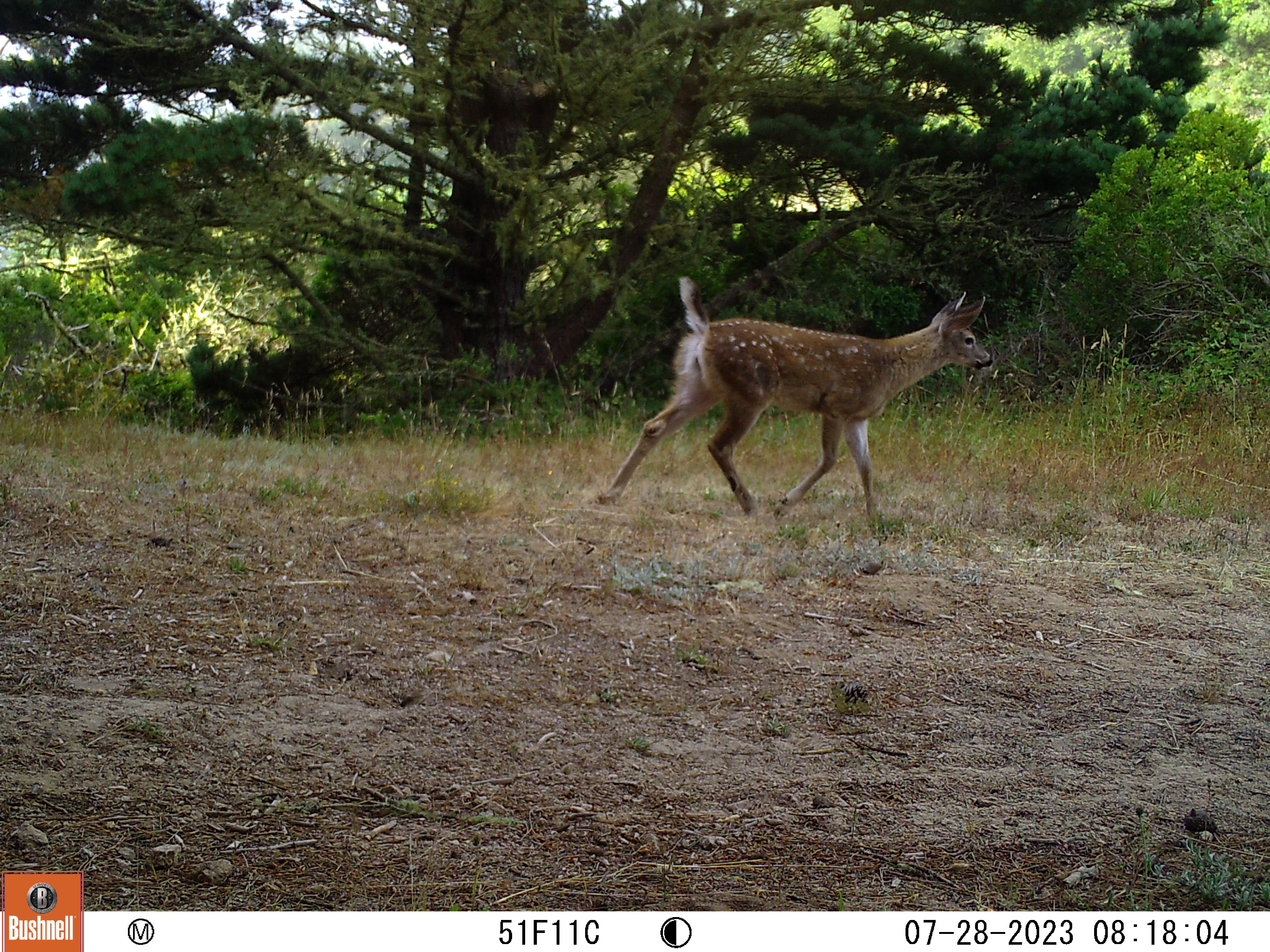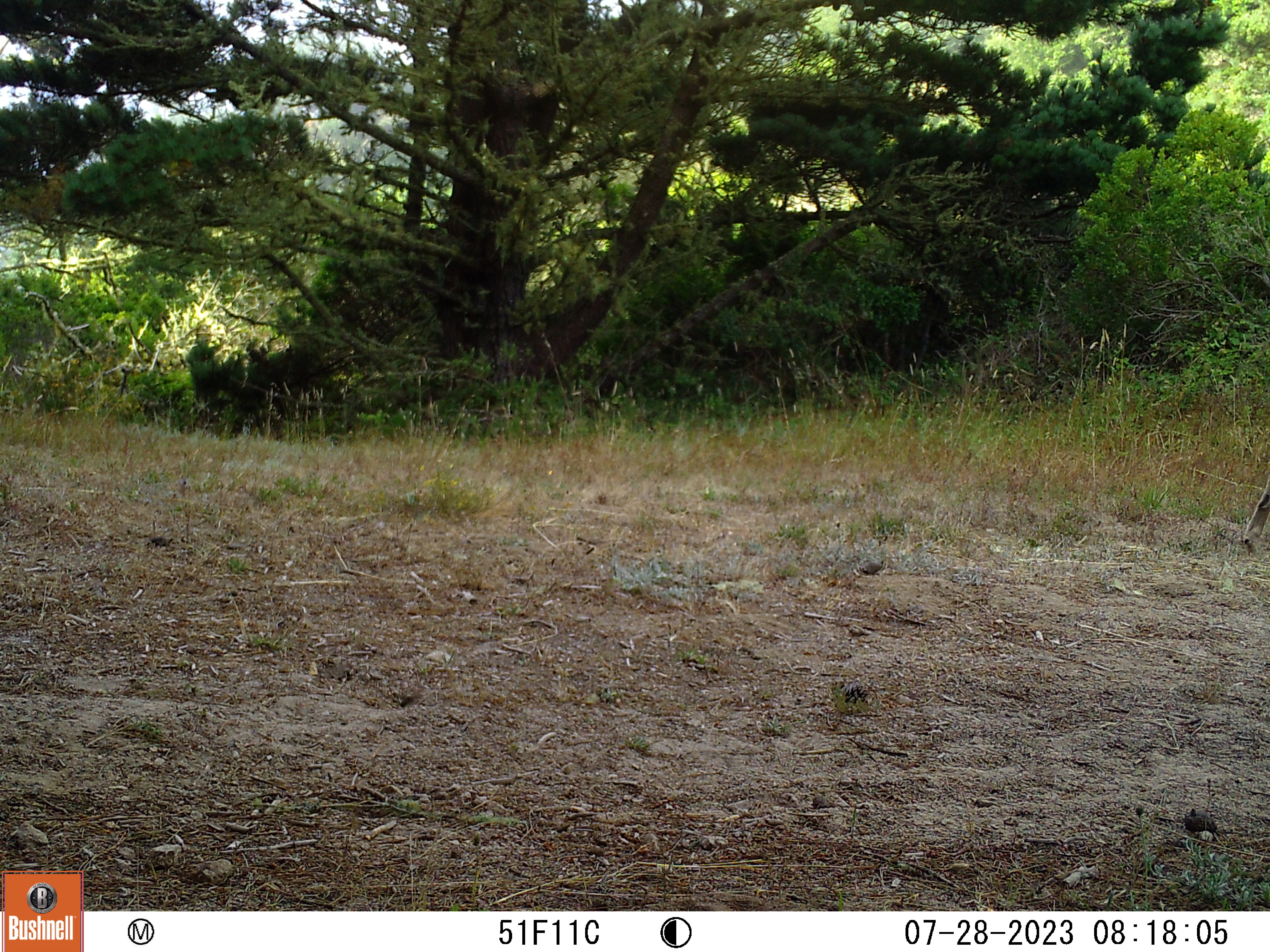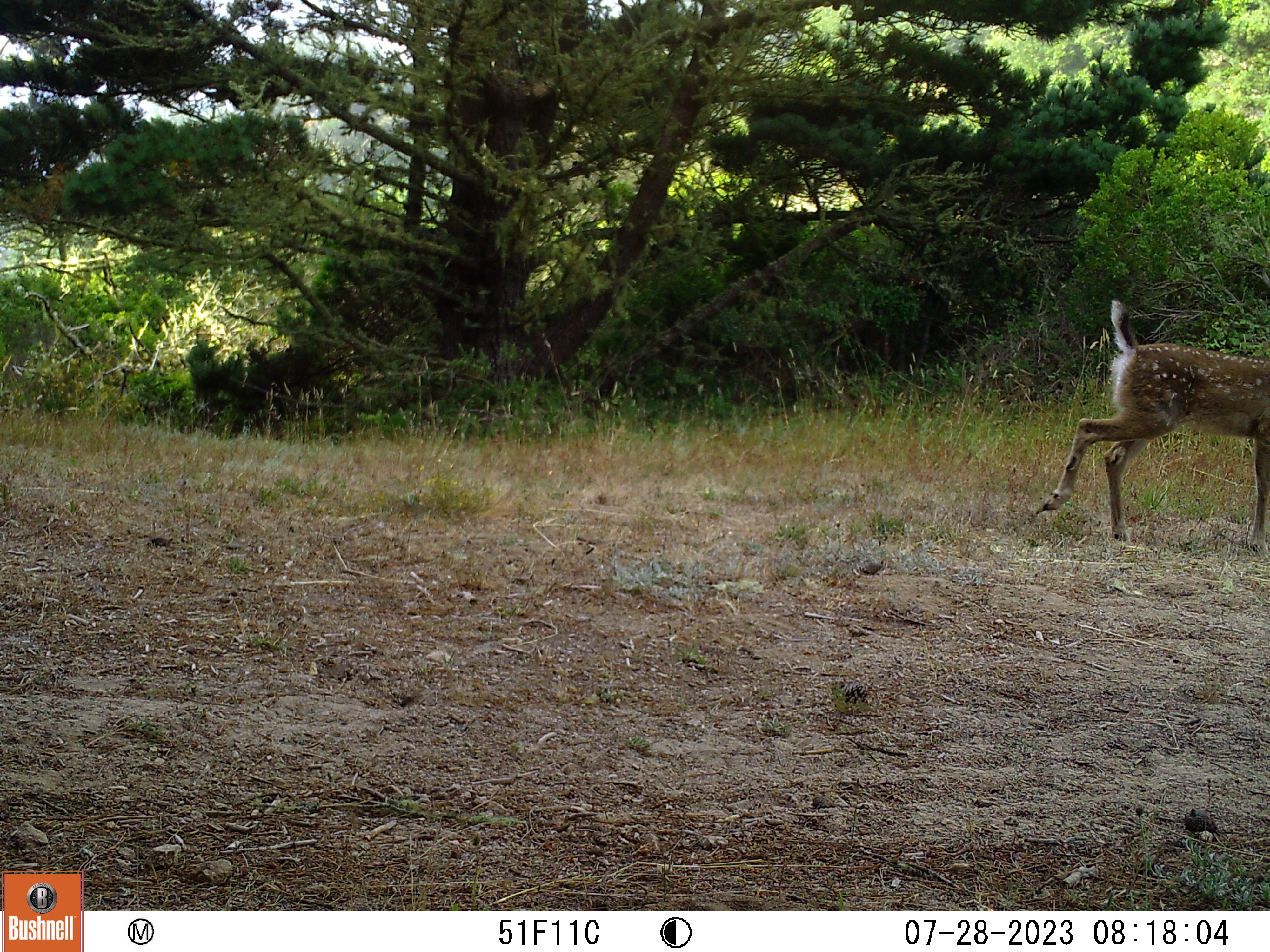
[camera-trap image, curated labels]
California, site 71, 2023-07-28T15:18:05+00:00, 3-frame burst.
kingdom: Animalia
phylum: Chordata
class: Mammalia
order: Artiodactyla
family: Cervidae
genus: Odocoileus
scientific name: Odocoileus hemionus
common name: mule deer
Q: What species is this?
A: Mule deer (Odocoileus hemionus).